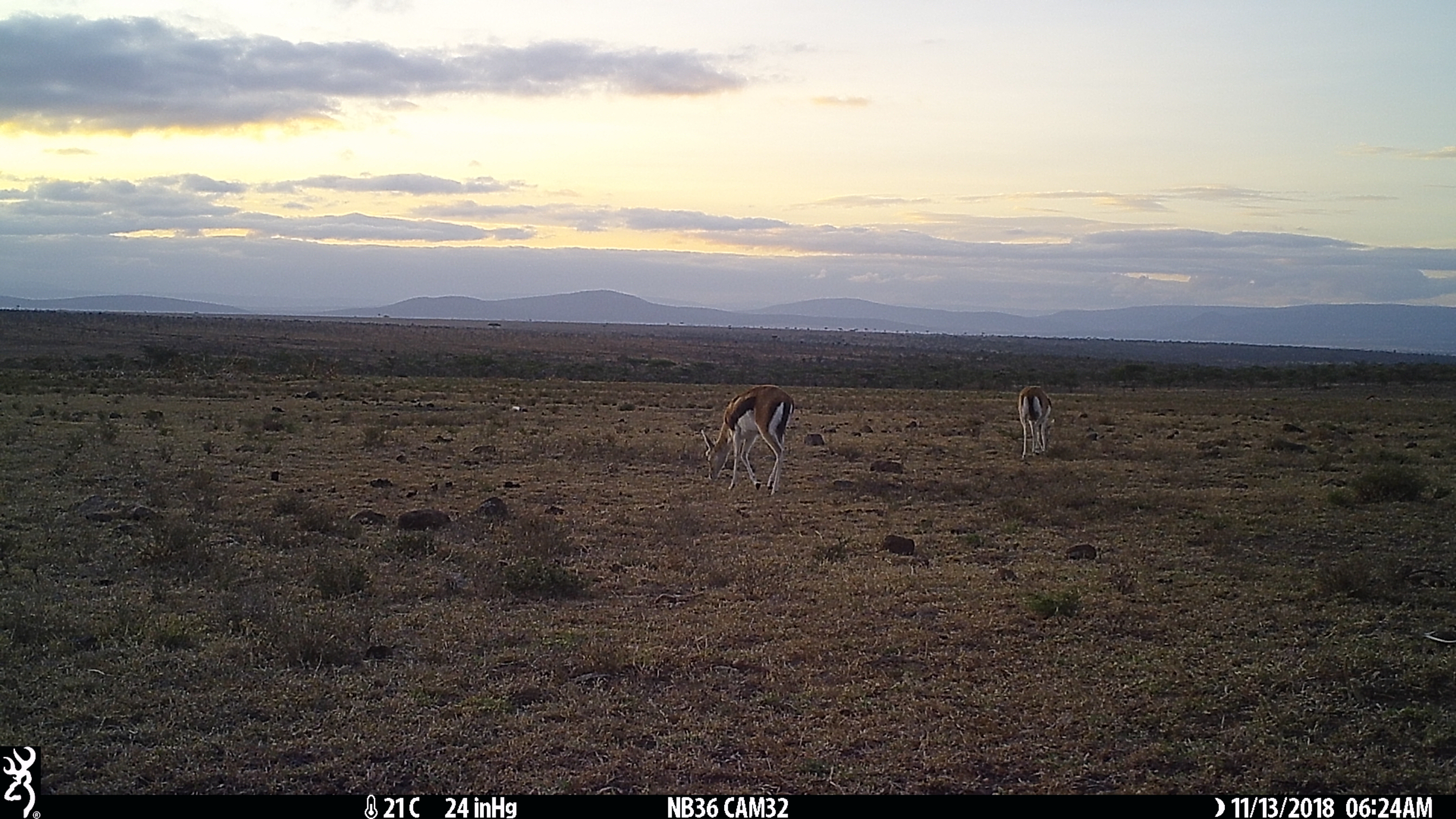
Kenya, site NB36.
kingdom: Animalia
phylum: Chordata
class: Mammalia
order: Artiodactyla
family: Bovidae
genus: Eudorcas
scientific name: Eudorcas thomsonii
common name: thomon's gazelle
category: gazelle thomsons